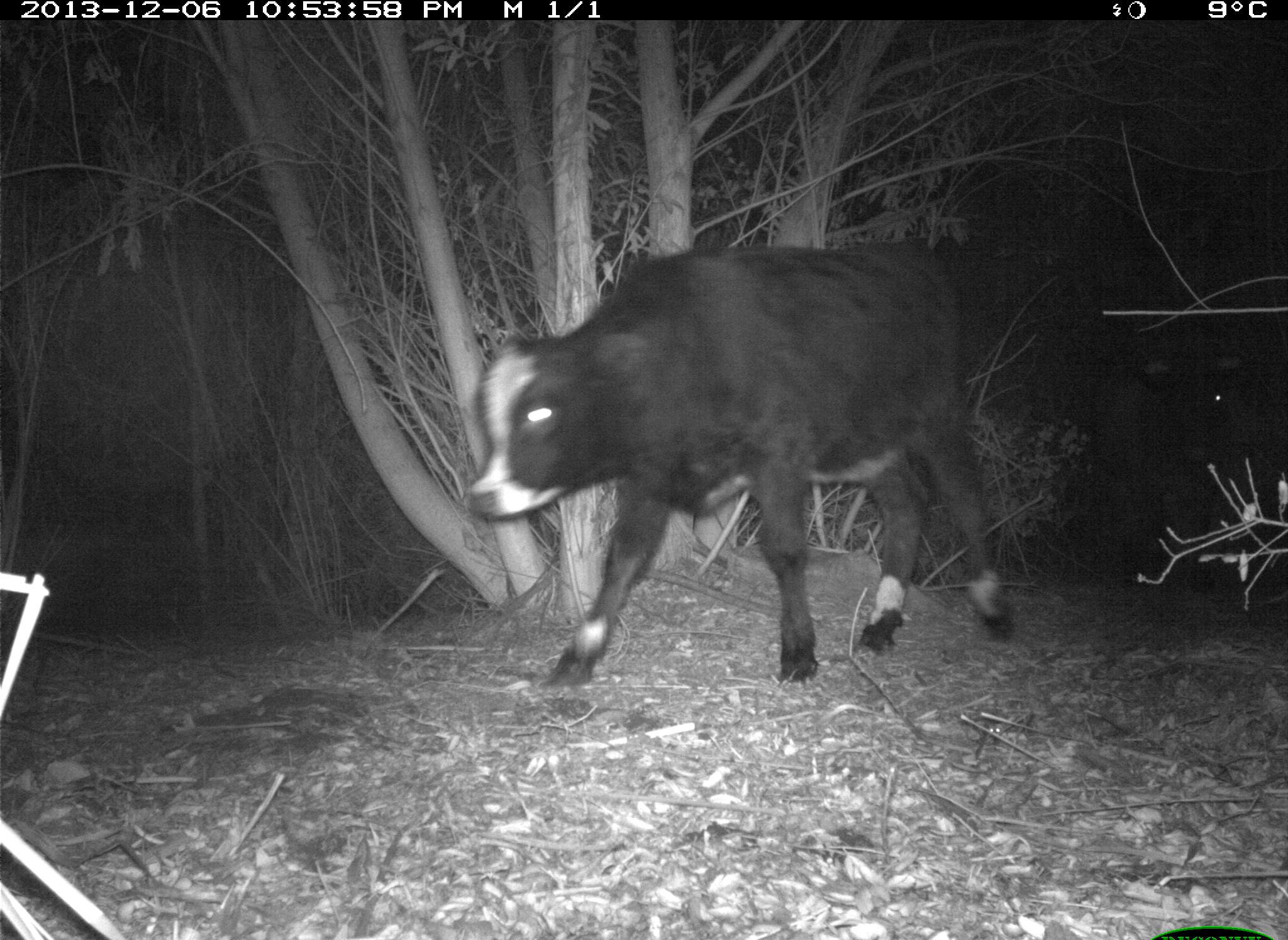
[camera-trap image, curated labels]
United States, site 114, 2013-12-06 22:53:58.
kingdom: Animalia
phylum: Chordata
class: Mammalia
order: Artiodactyla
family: Bovidae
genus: Bos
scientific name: Bos taurus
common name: cow